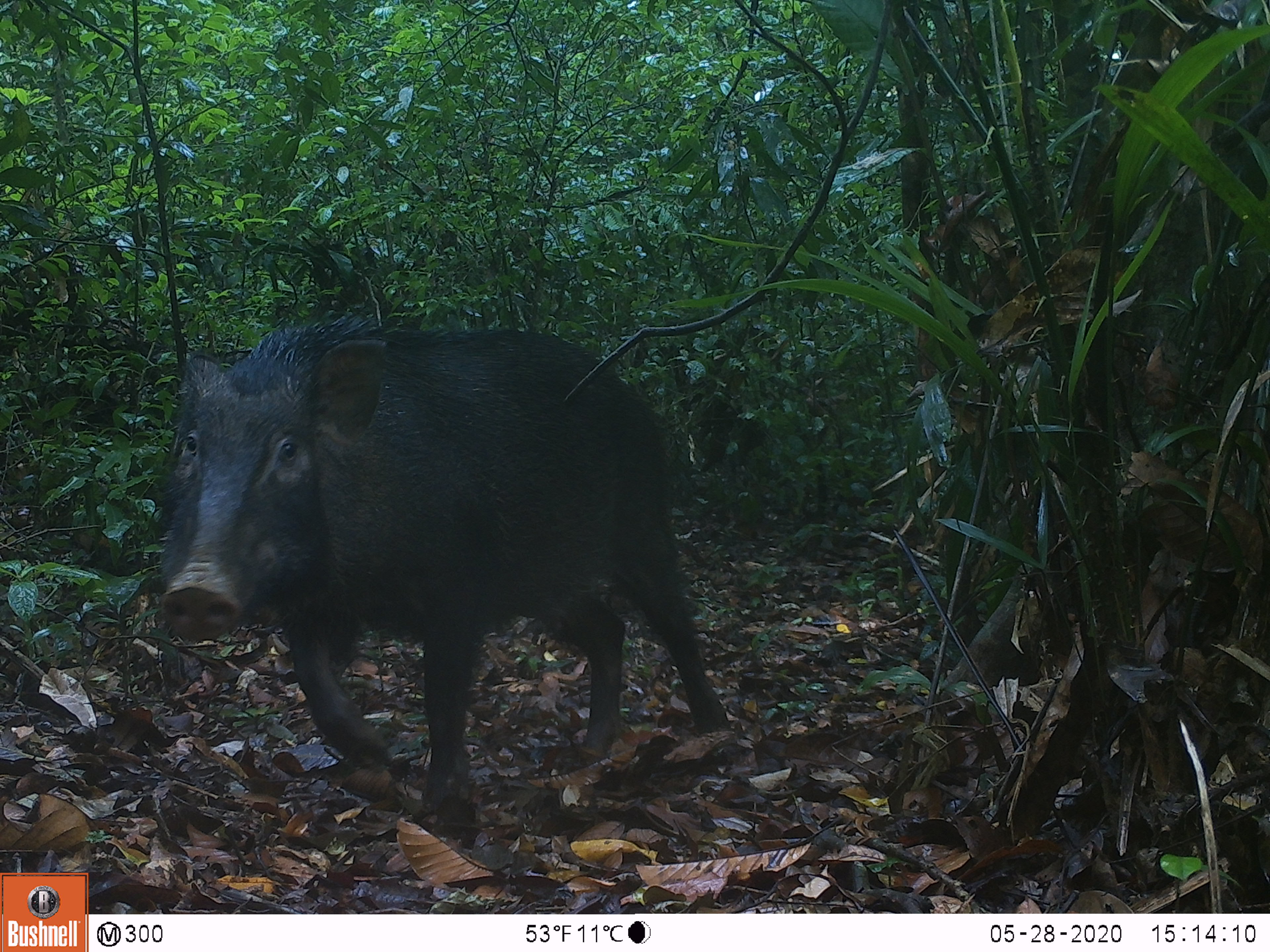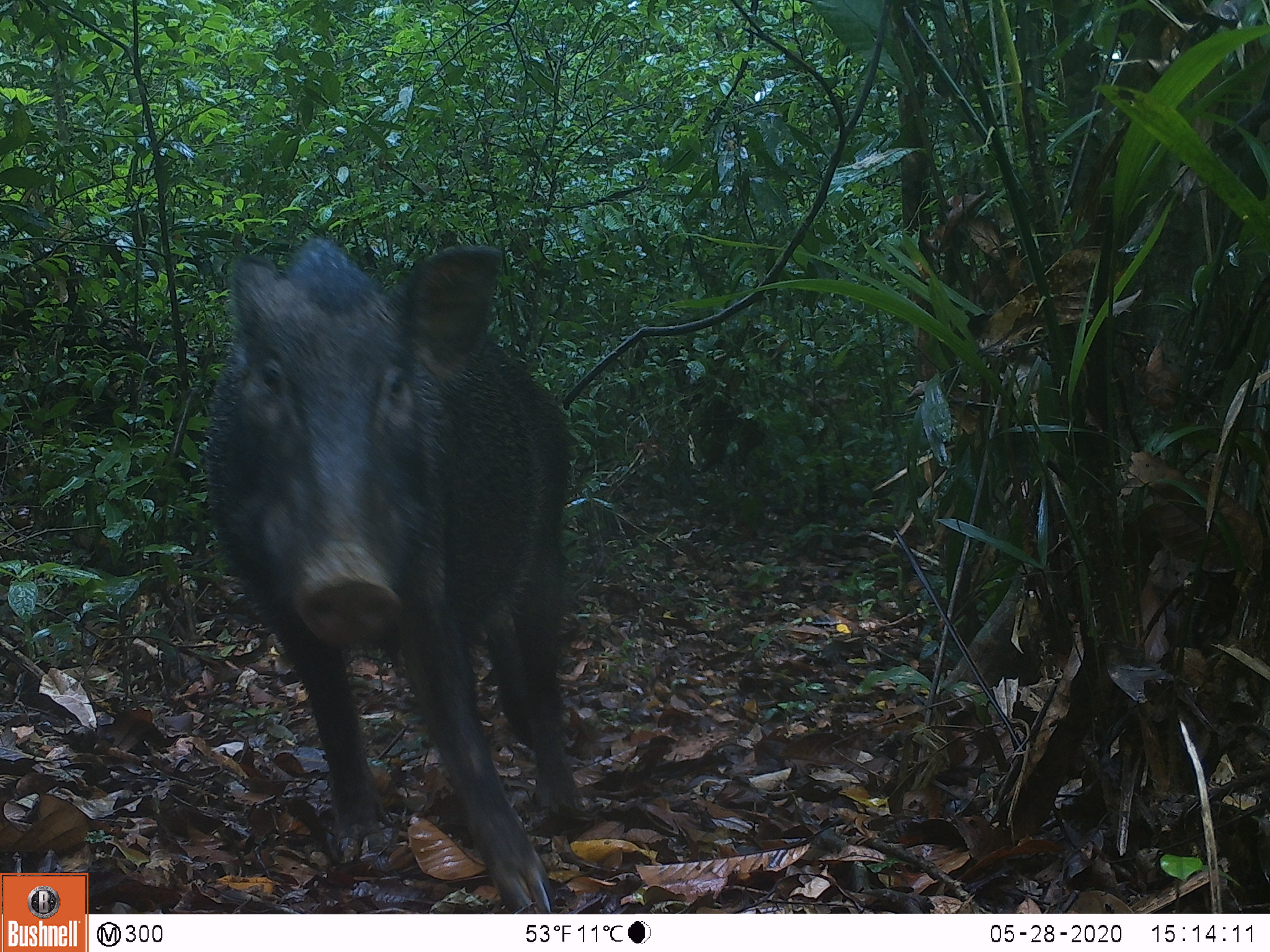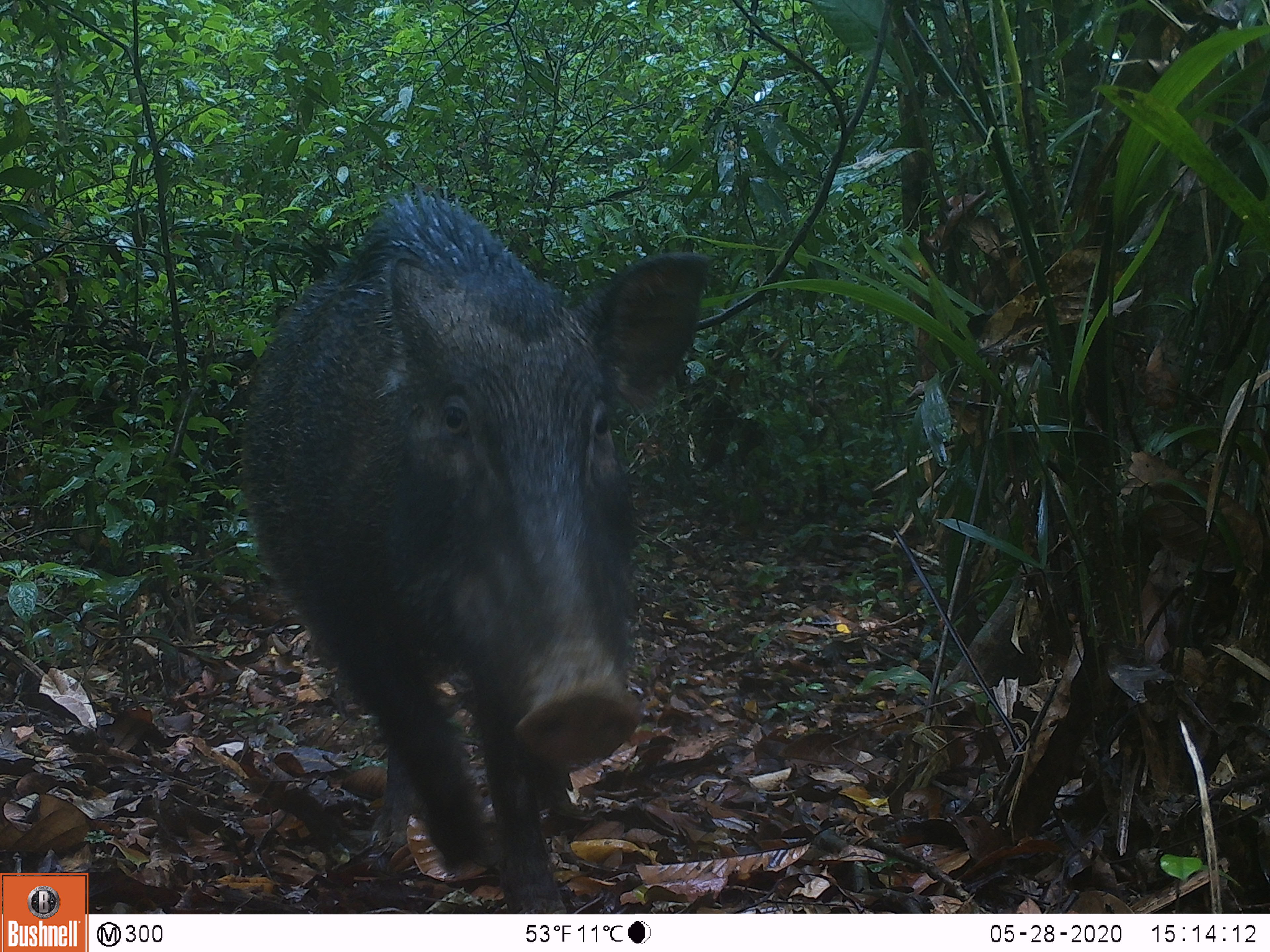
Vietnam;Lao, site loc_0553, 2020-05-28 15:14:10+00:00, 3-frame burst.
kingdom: Animalia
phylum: Chordata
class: Mammalia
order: Artiodactyla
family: Suidae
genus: Sus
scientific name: Sus scrofa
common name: eurasian wild pig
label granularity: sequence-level